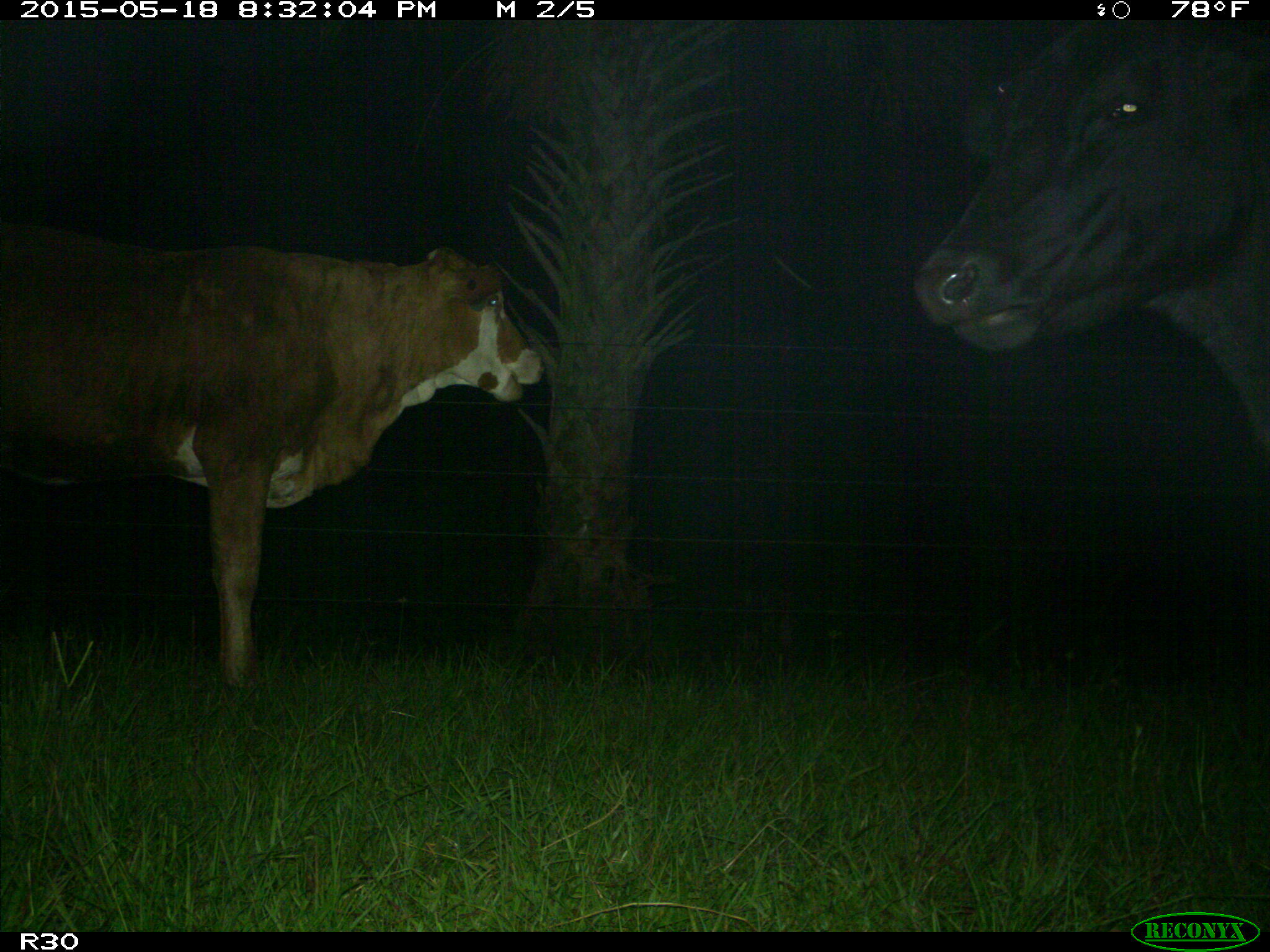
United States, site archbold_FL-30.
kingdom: Animalia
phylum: Chordata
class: Mammalia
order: Artiodactyla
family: Bovidae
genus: Bos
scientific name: Bos taurus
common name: domestic cow